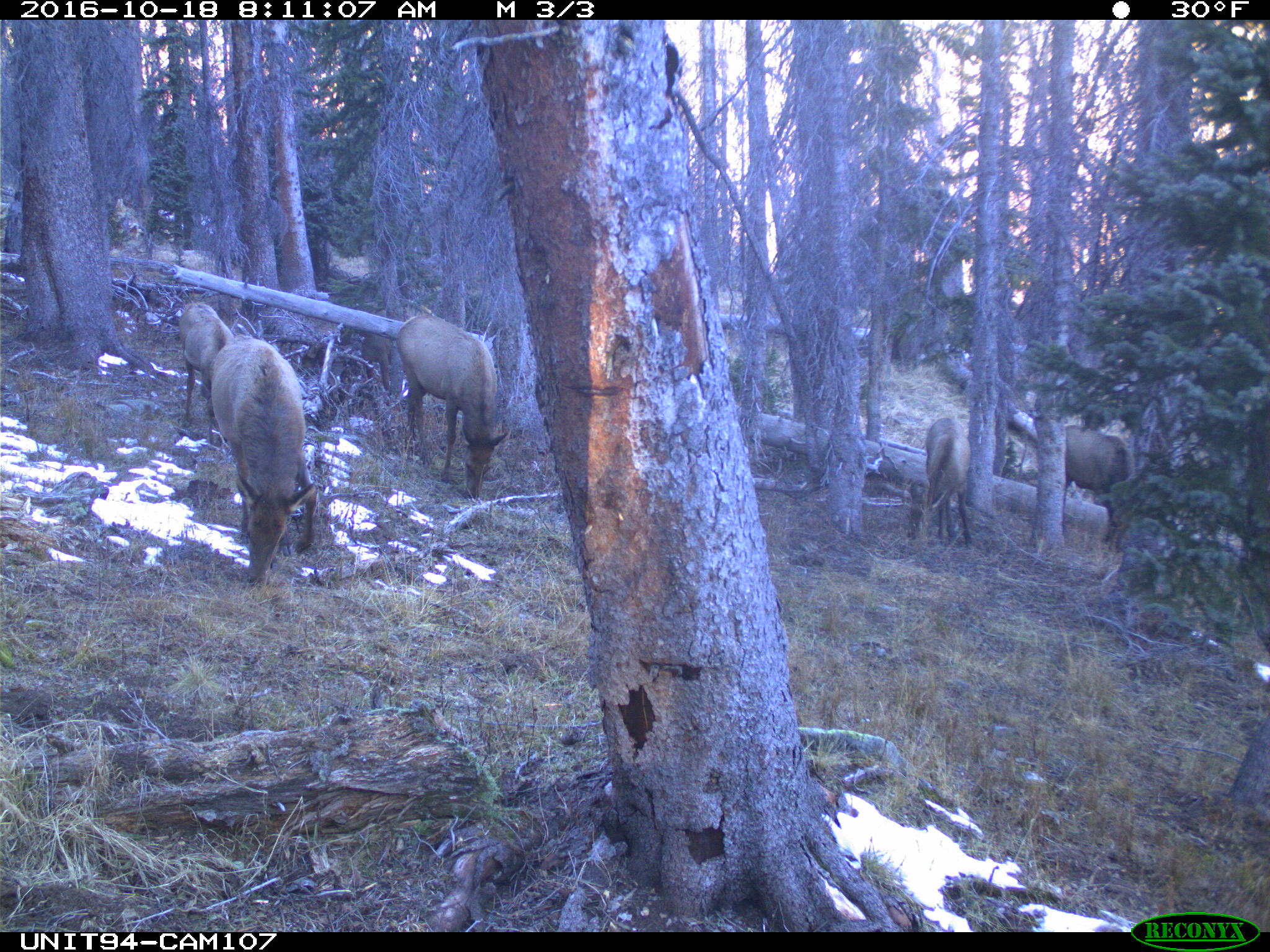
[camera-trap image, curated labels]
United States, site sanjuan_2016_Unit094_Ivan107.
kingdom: Animalia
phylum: Chordata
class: Mammalia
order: Artiodactyla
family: Cervidae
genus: Cervus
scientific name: Cervus elaphus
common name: red deer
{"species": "Cervus elaphus (red deer)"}